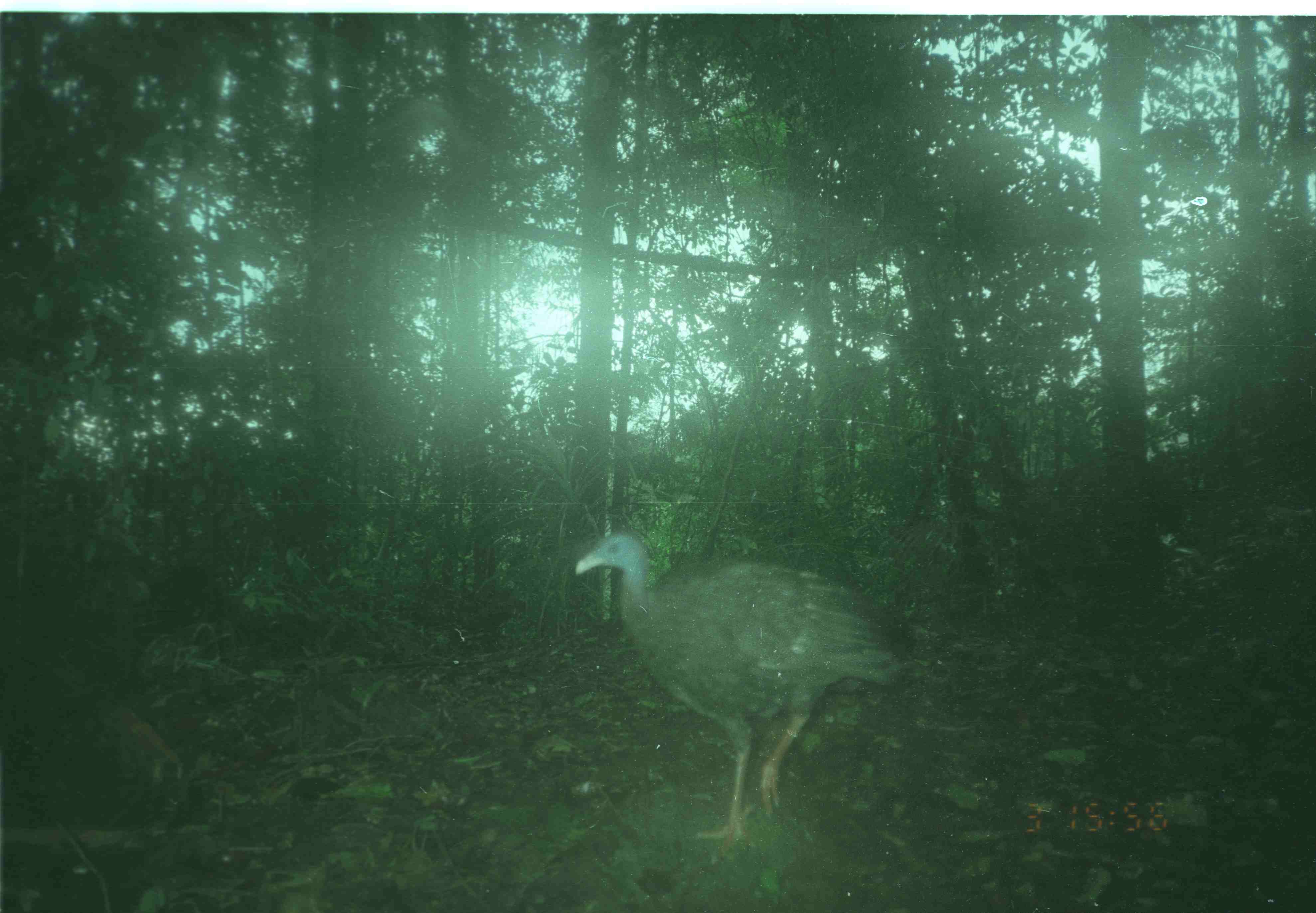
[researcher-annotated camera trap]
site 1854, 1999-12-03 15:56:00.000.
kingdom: Animalia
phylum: Chordata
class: Aves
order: Galliformes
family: Phasianidae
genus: Argusianus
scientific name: Argusianus argus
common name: great argus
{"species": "Argusianus argus (great argus)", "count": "1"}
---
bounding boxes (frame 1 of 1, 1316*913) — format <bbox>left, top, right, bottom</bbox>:
argusianus argus: <bbox>574, 531, 901, 857</bbox>